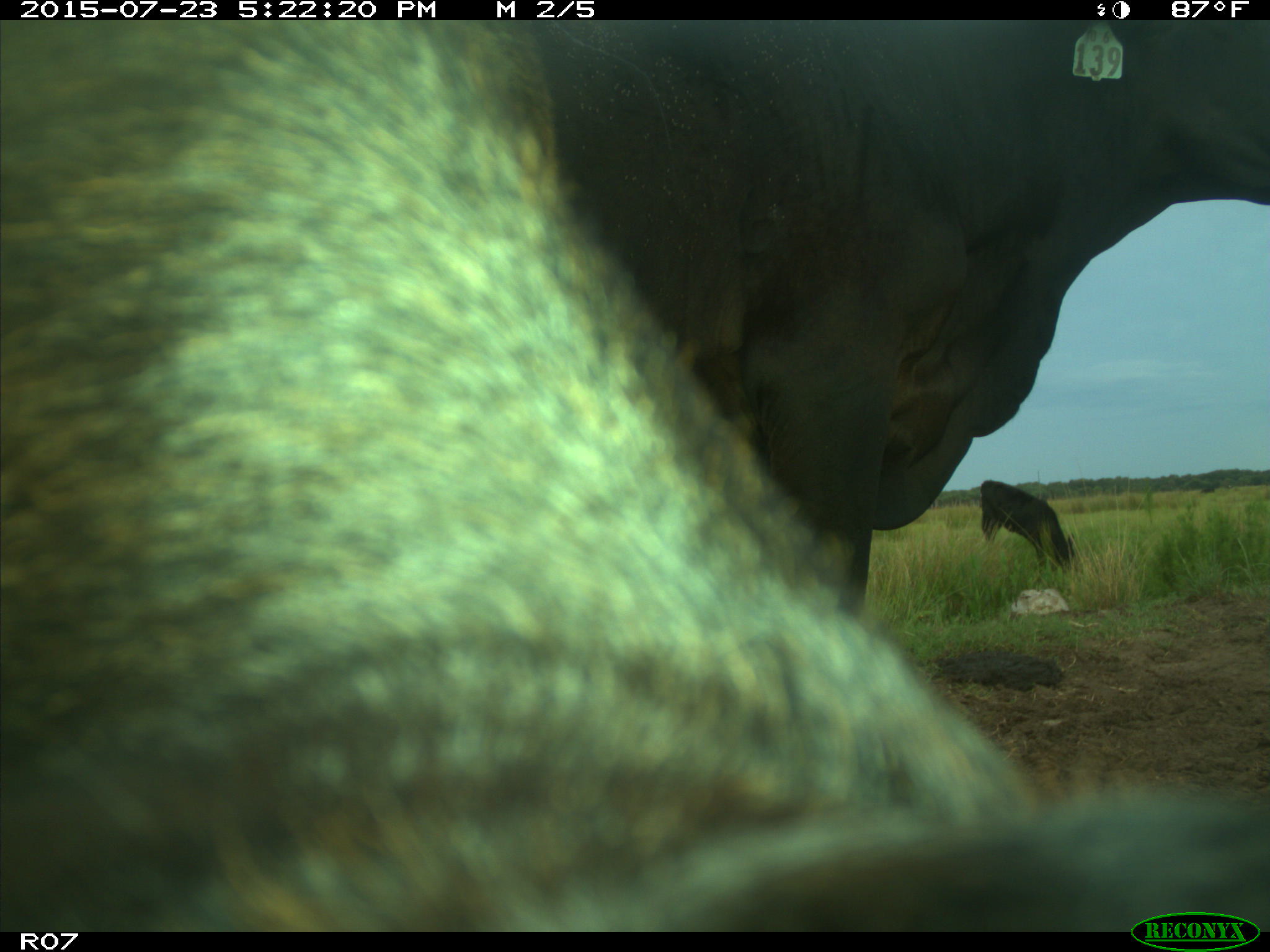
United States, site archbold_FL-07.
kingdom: Animalia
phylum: Chordata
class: Mammalia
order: Artiodactyla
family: Bovidae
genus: Bos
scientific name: Bos taurus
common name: domestic cow